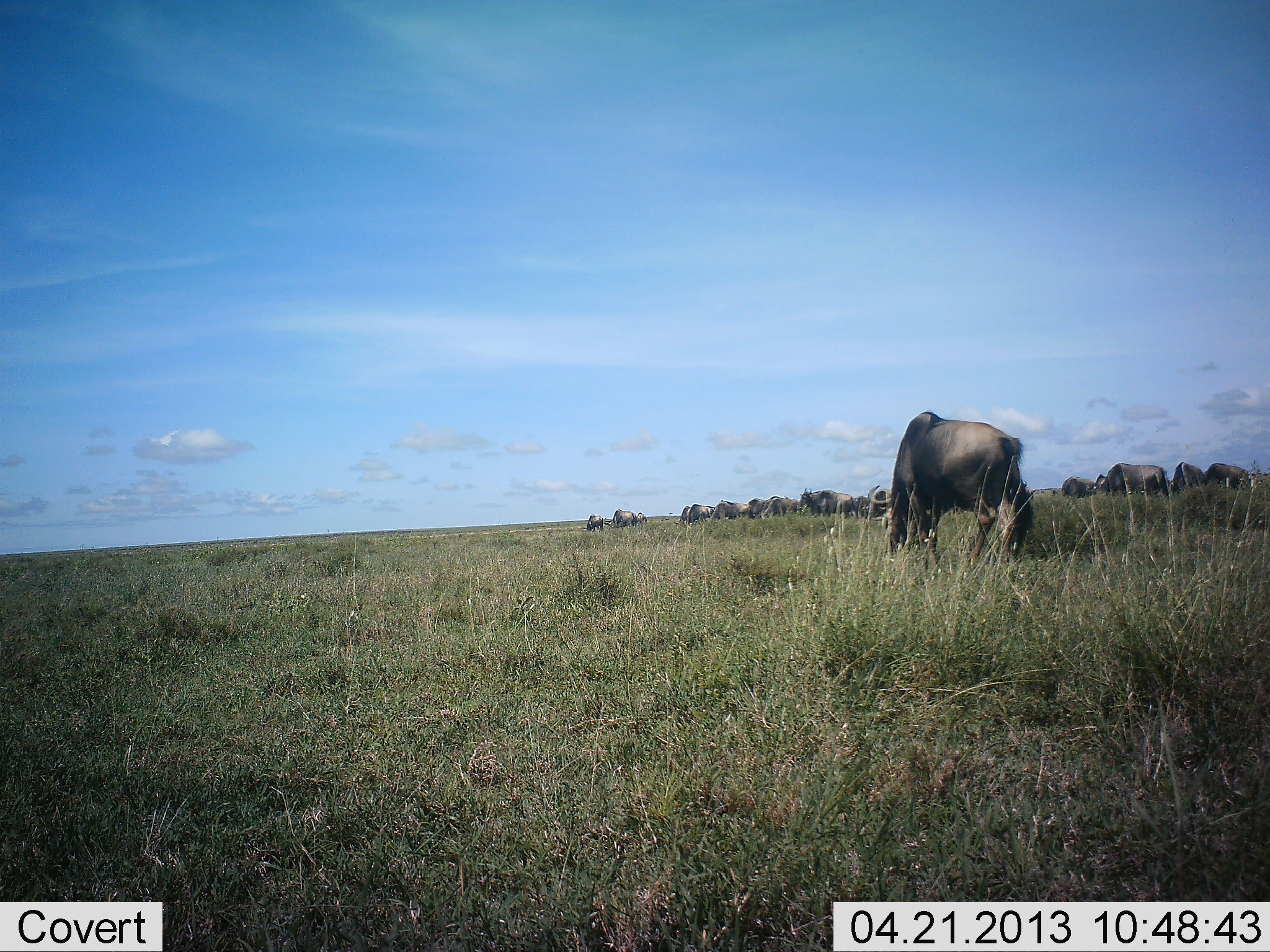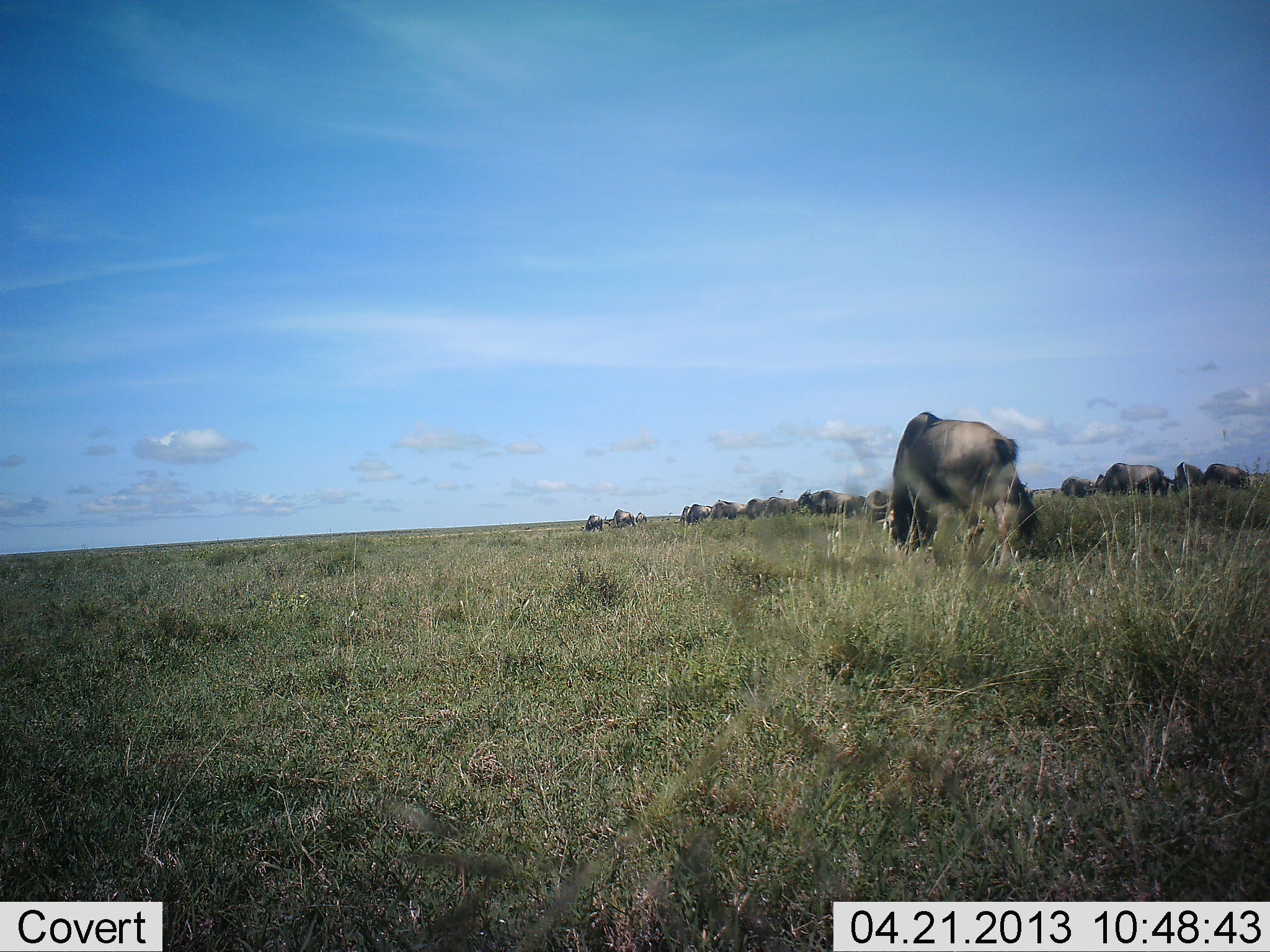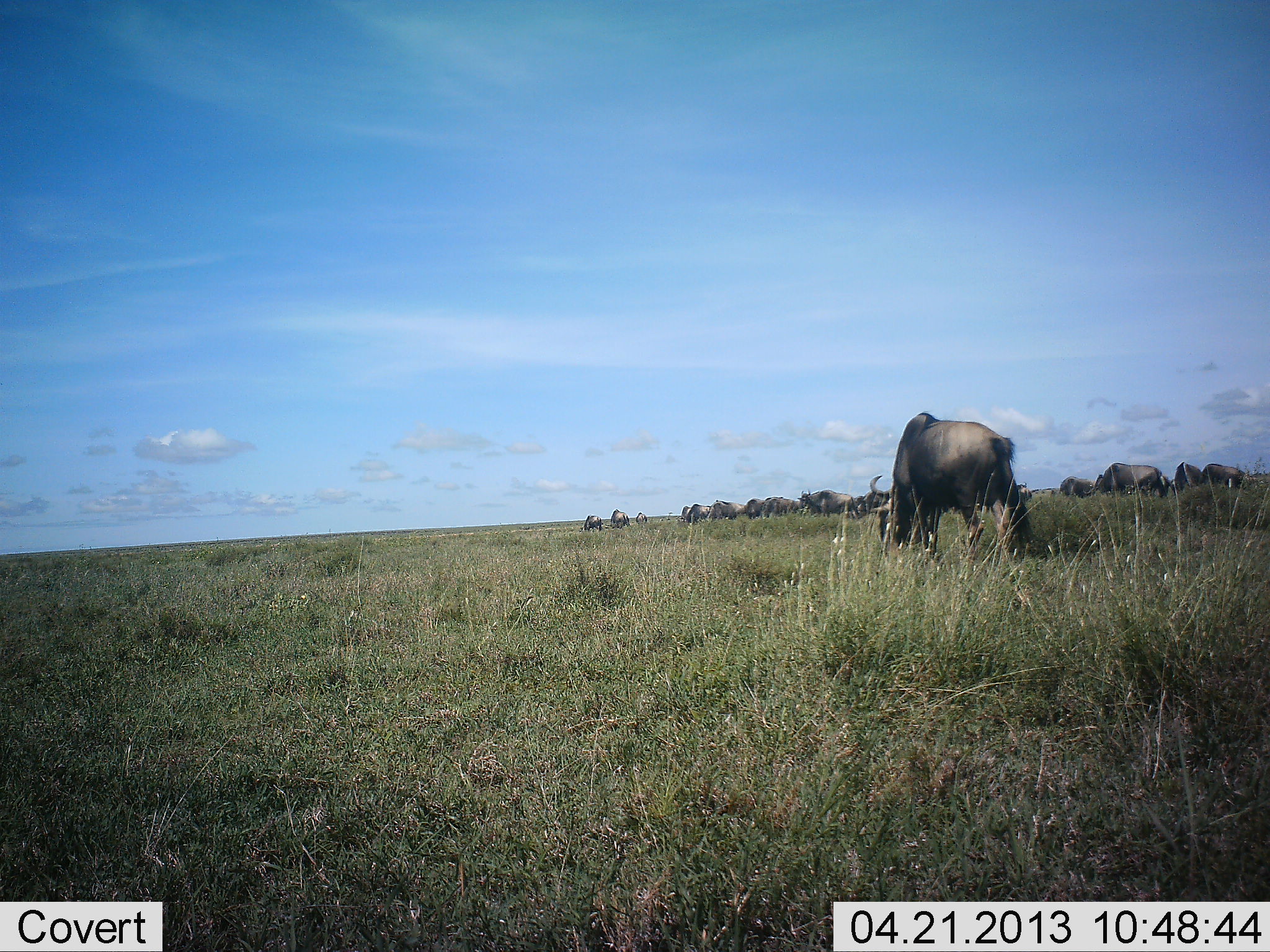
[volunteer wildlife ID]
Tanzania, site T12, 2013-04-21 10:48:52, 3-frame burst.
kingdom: Animalia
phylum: Chordata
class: Mammalia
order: Artiodactyla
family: Bovidae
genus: Connochaetes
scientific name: Connochaetes taurinus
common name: blue wildebeest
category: wildebeest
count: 11-50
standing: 43%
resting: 7%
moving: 21%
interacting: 0%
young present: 0%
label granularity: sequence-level